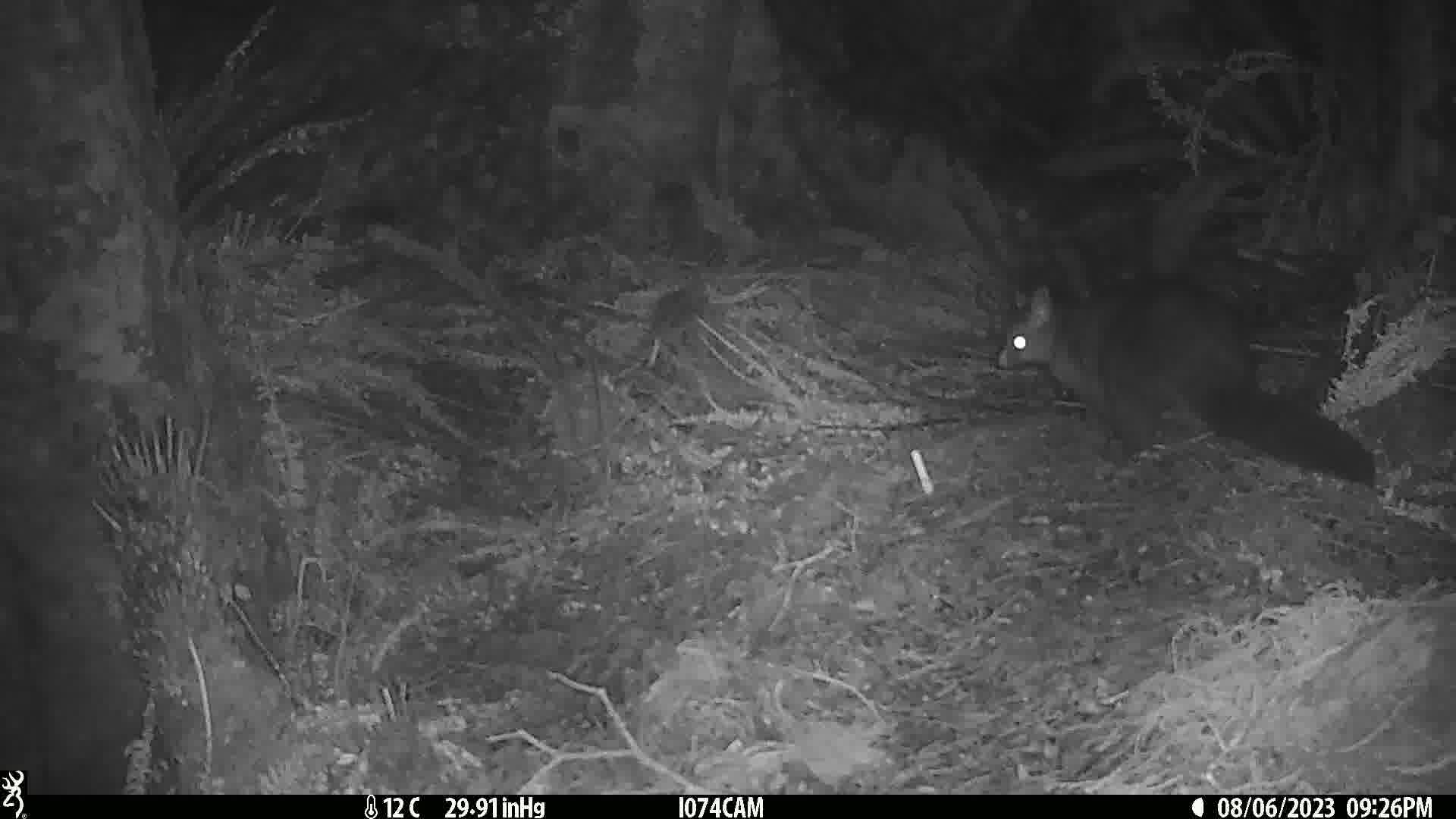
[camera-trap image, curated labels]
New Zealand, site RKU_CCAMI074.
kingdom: Animalia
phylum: Chordata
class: Mammalia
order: Diprotodontia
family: Phalangeridae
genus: Trichosurus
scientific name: Trichosurus vulpecula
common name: common brushtail possum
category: possum